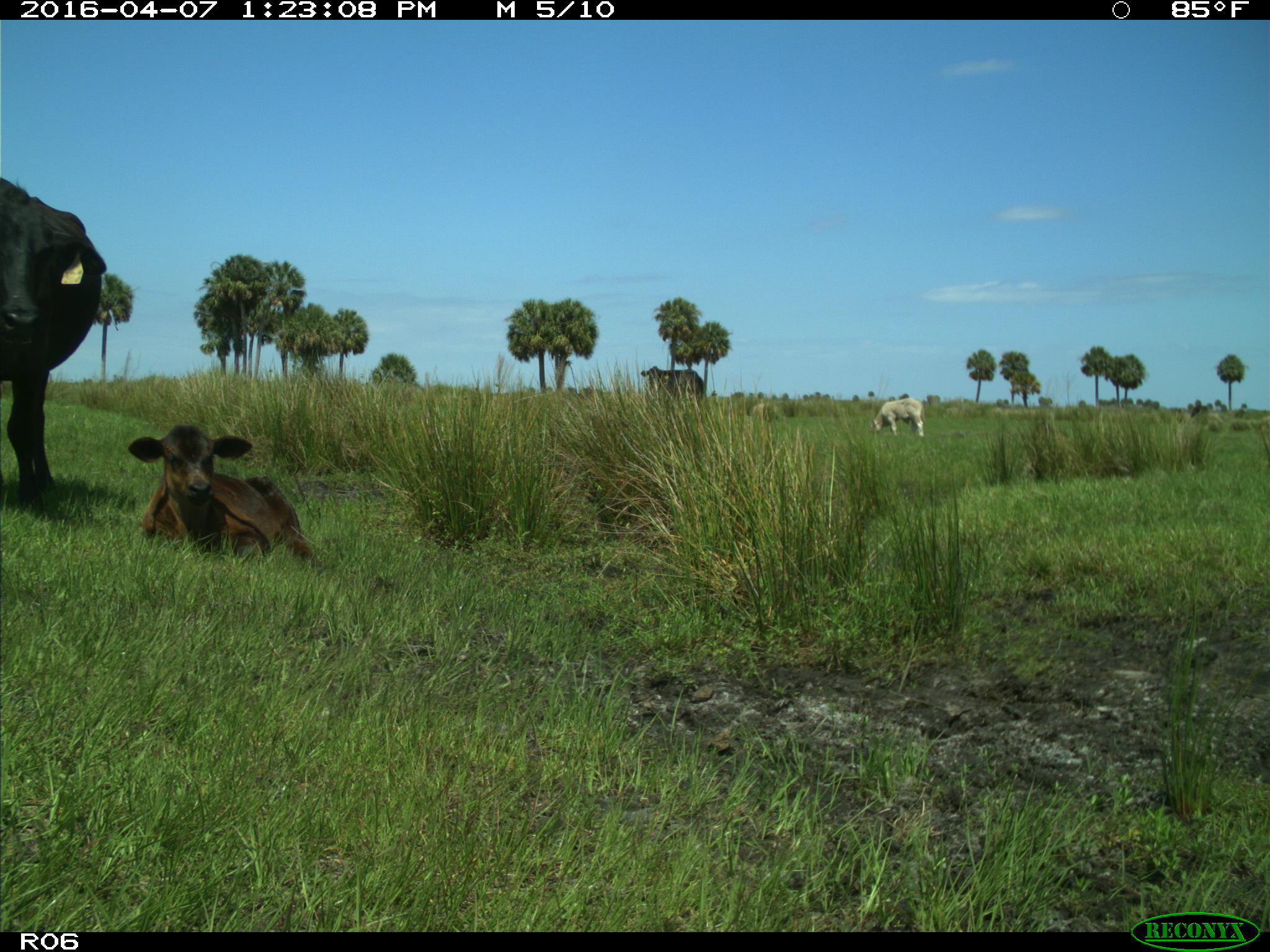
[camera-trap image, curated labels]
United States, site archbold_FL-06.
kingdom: Animalia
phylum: Chordata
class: Mammalia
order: Artiodactyla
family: Bovidae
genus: Bos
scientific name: Bos taurus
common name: domestic cow